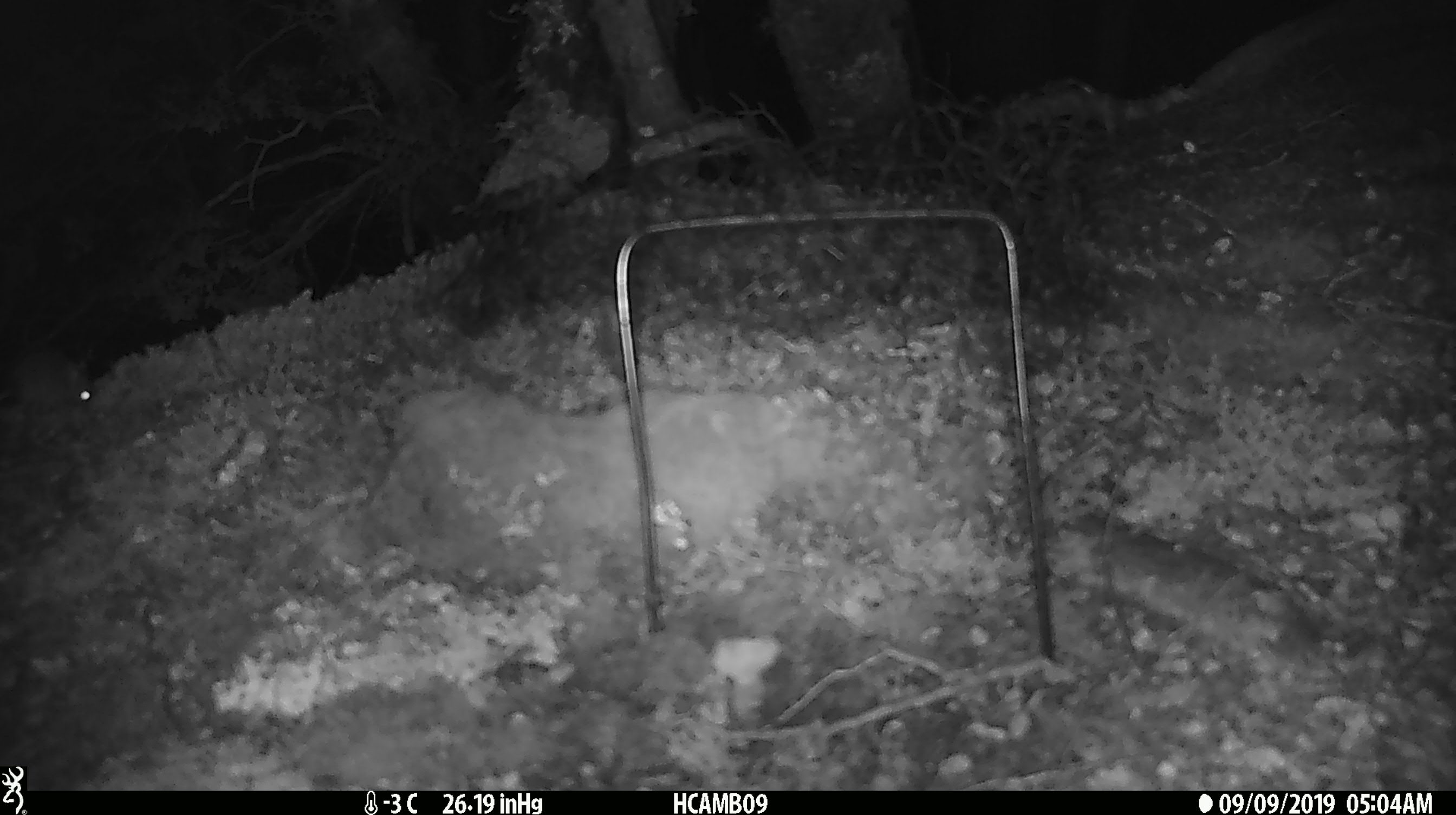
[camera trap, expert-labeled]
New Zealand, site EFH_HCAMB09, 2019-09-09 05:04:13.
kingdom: Animalia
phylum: Chordata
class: Mammalia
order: Rodentia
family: Muridae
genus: Mus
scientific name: Mus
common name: mouse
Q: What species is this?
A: Mouse (Mus).